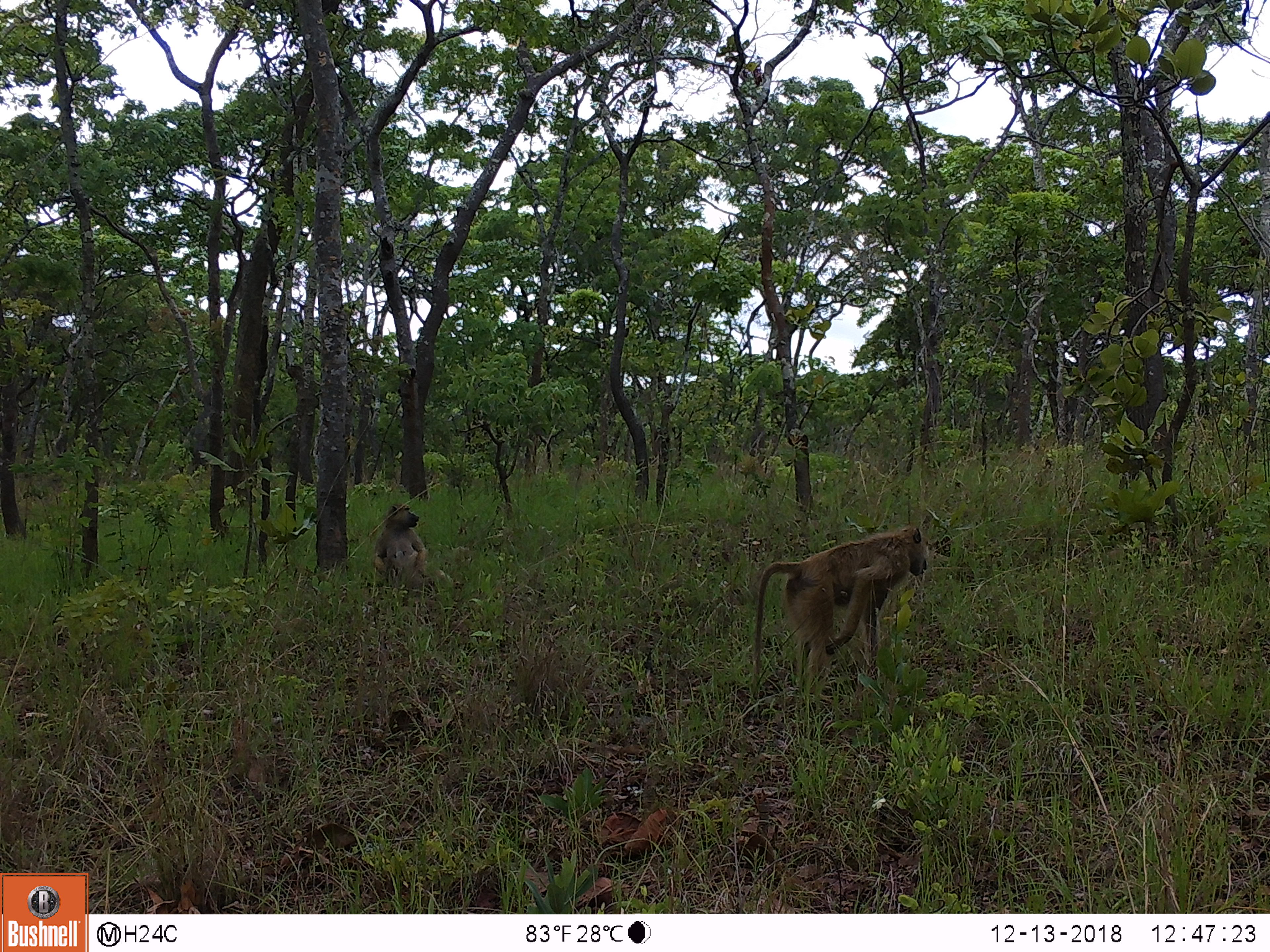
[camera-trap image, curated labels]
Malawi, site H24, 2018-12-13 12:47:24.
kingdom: Animalia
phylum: Chordata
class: Mammalia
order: Primates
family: Cercopithecidae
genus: Papio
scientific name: Papio cynocephalus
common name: yellow baboon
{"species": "yellow baboon (Papio cynocephalus)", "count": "2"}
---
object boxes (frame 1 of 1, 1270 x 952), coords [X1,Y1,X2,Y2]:
yellow baboon: [742,529,929,682]; [368,500,442,599]